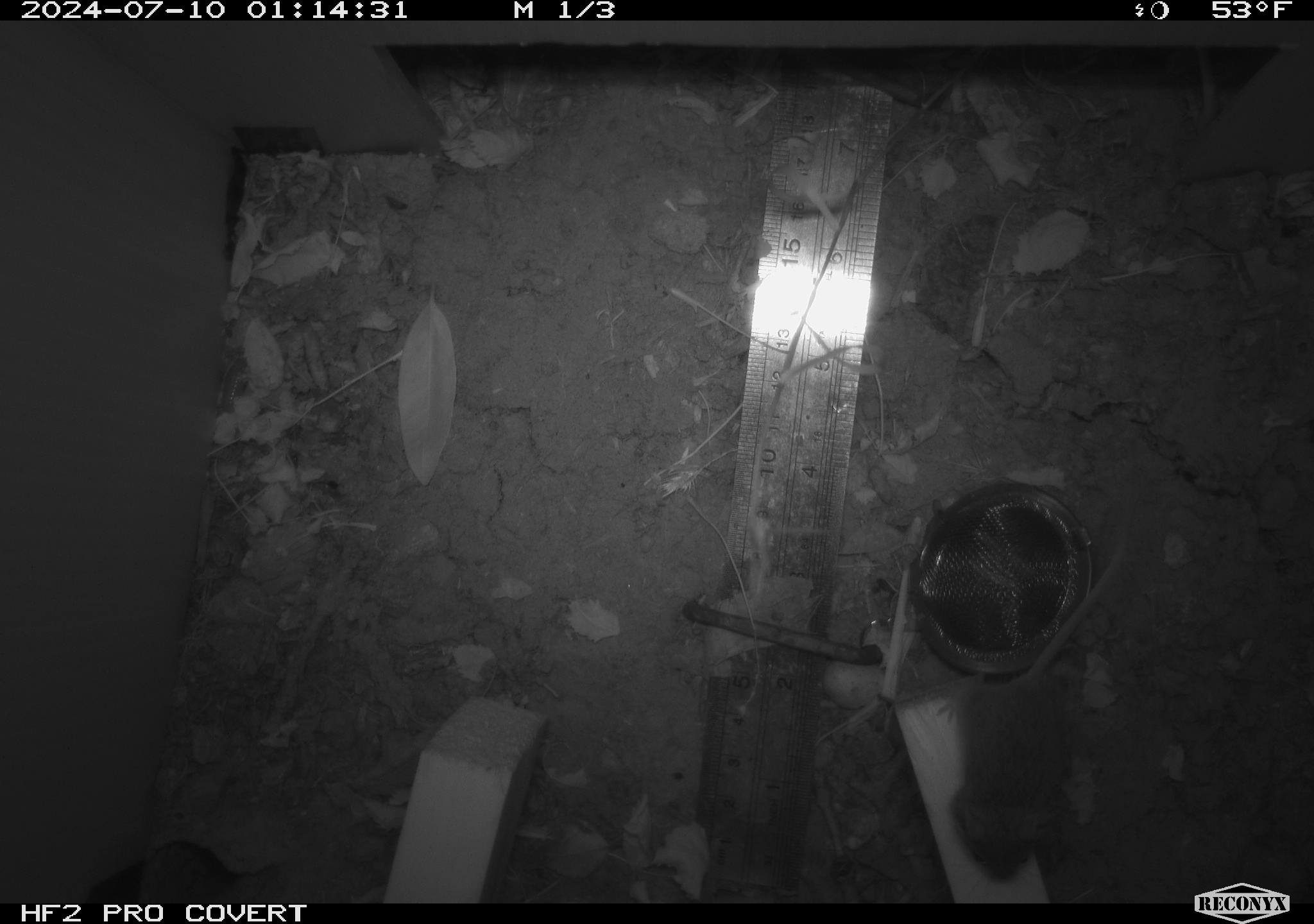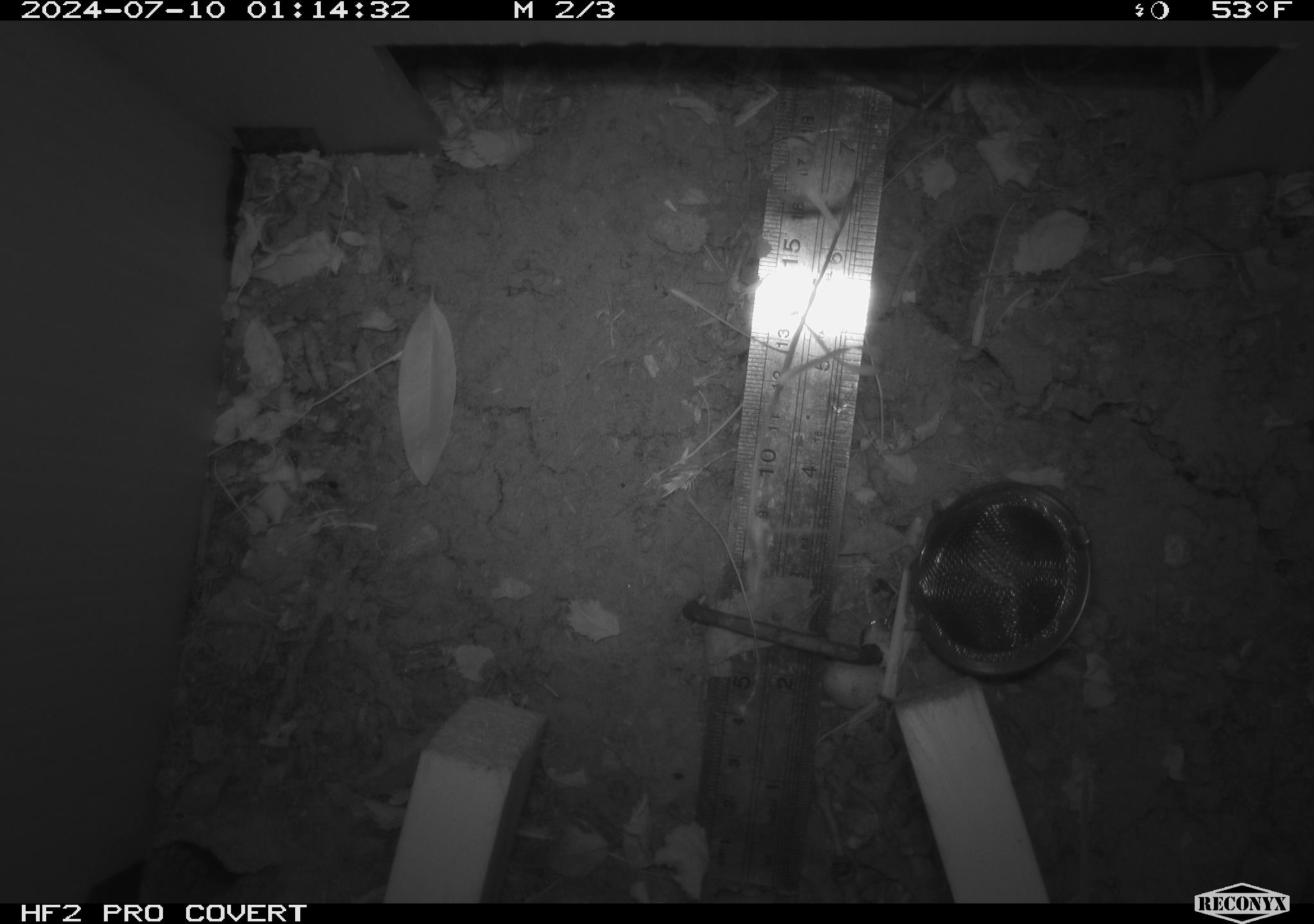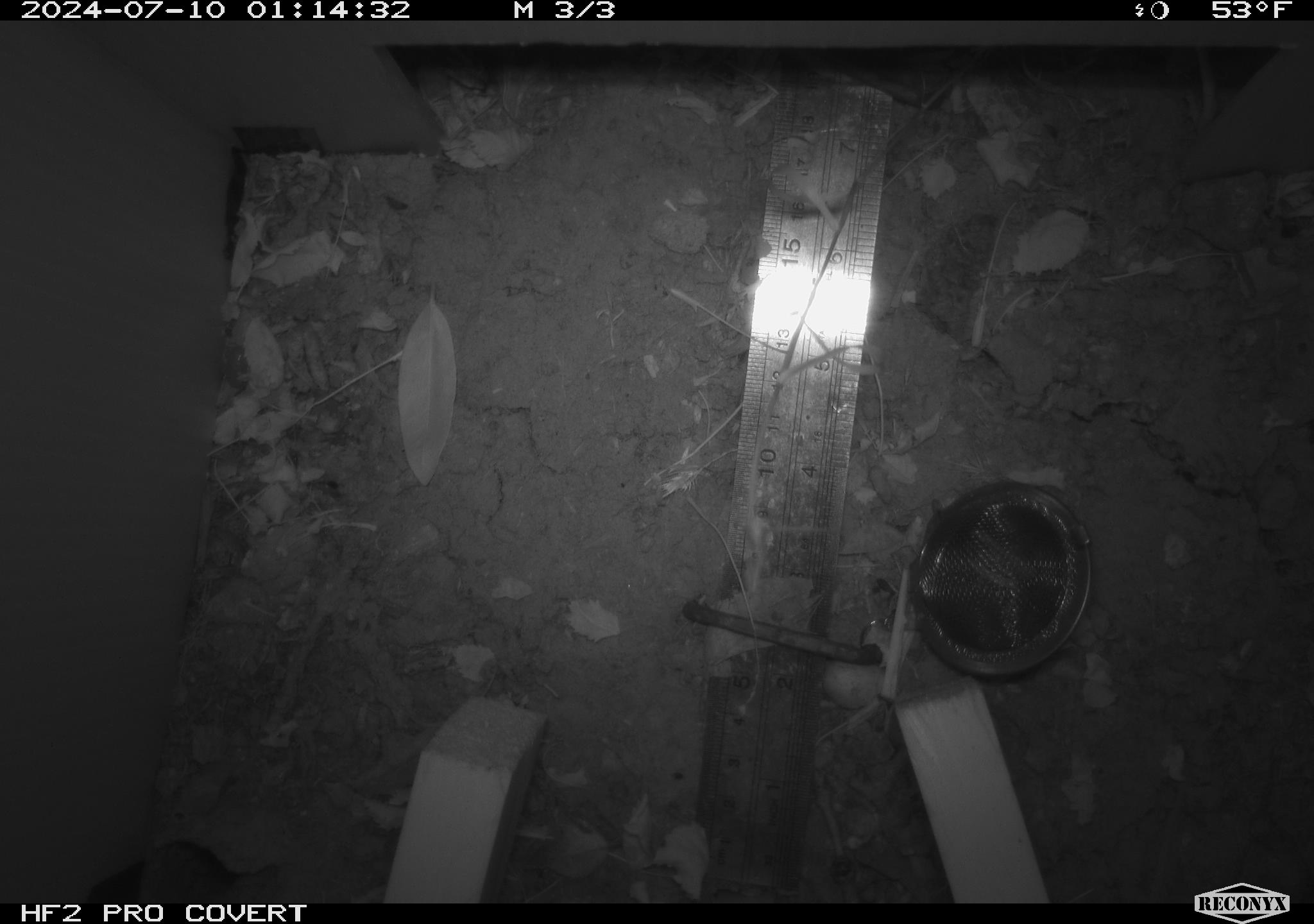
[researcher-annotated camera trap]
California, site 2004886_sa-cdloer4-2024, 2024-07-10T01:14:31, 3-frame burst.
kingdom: Animalia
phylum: Chordata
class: Mammalia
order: Rodentia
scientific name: Rodentia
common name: rodent